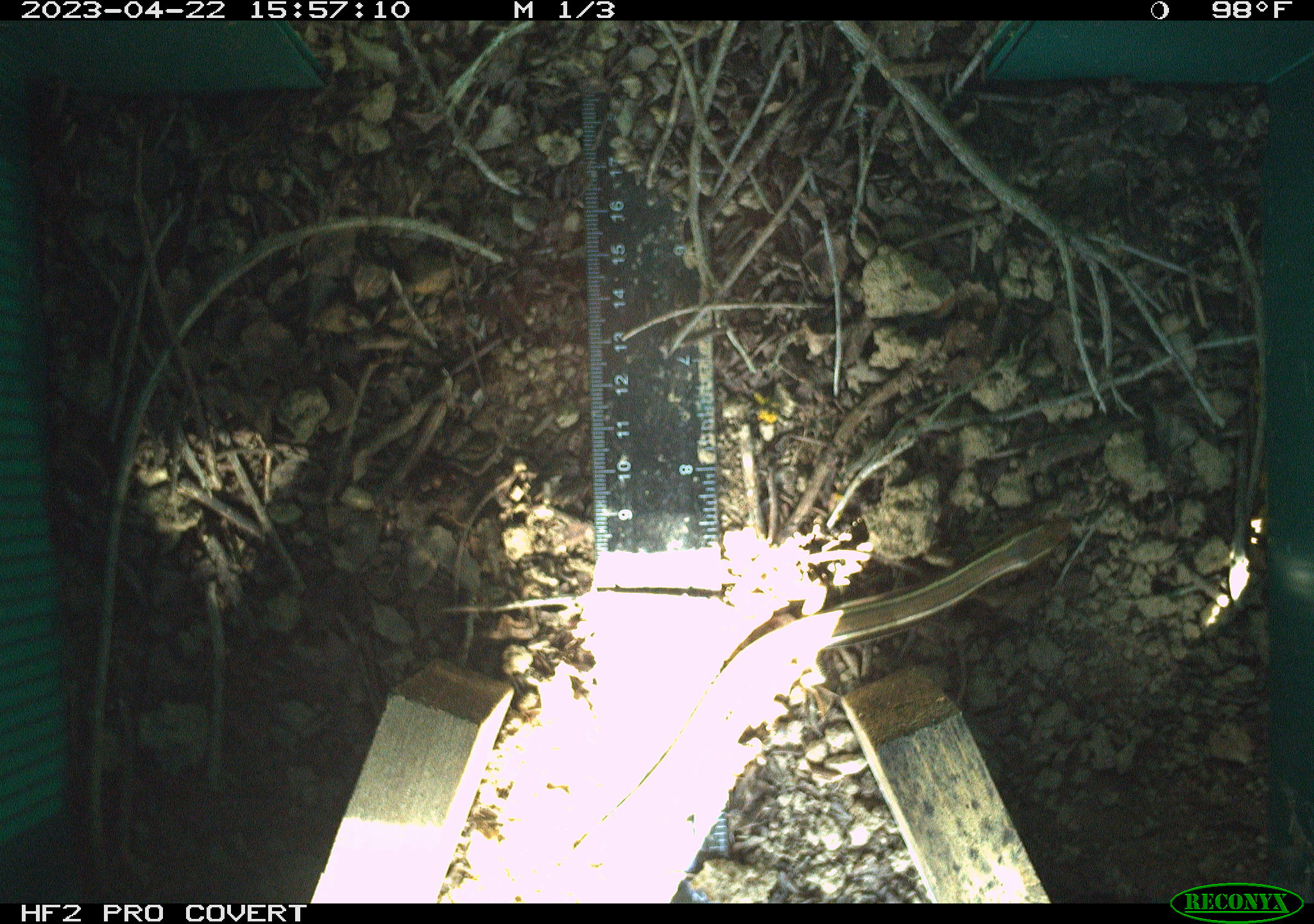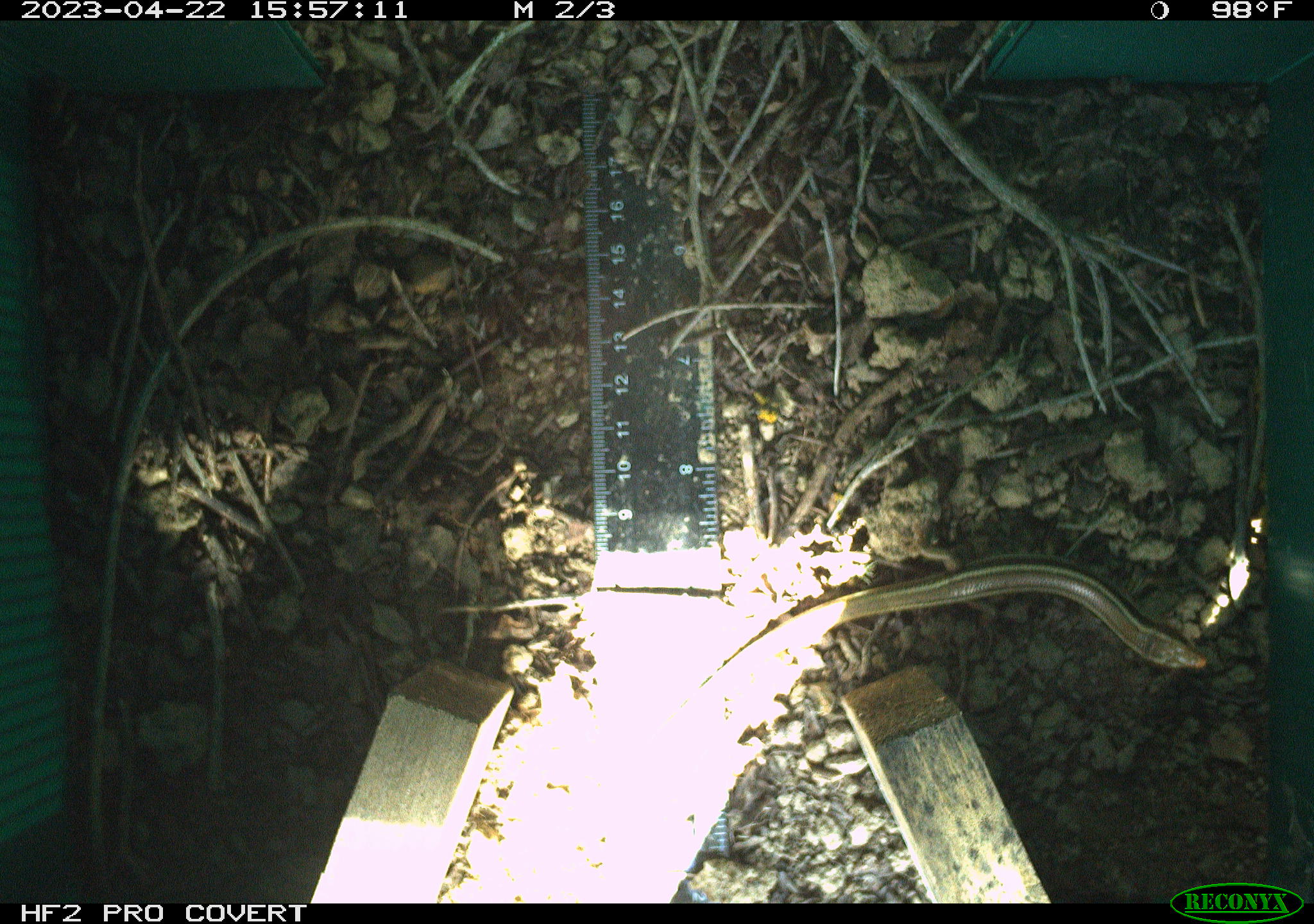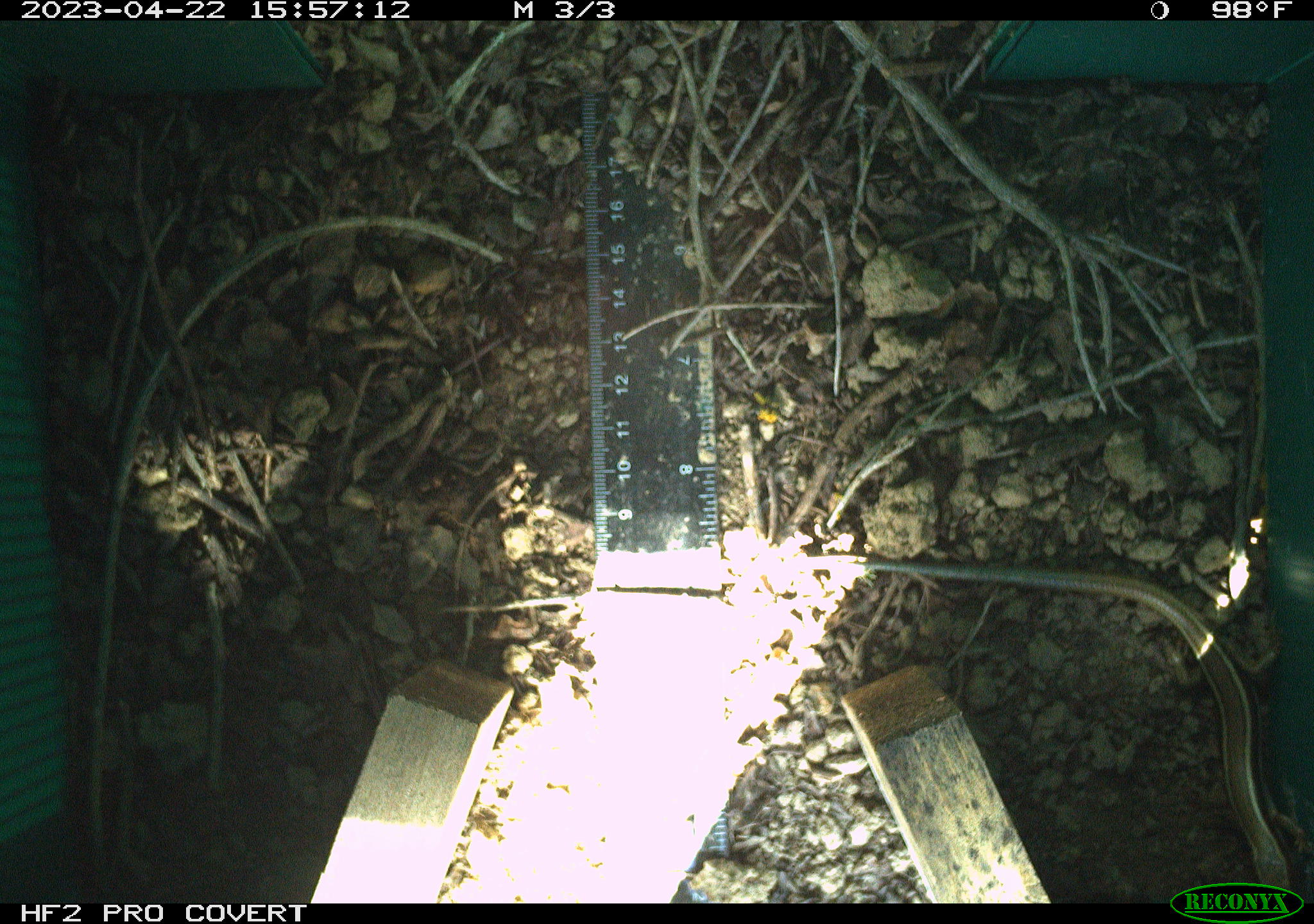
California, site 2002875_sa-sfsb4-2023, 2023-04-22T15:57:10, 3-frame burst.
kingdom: Animalia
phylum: Chordata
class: Reptilia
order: Squamata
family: Scincidae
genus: Plestiodon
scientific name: Plestiodon skiltonianus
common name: western skink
Western skink (Plestiodon skiltonianus).